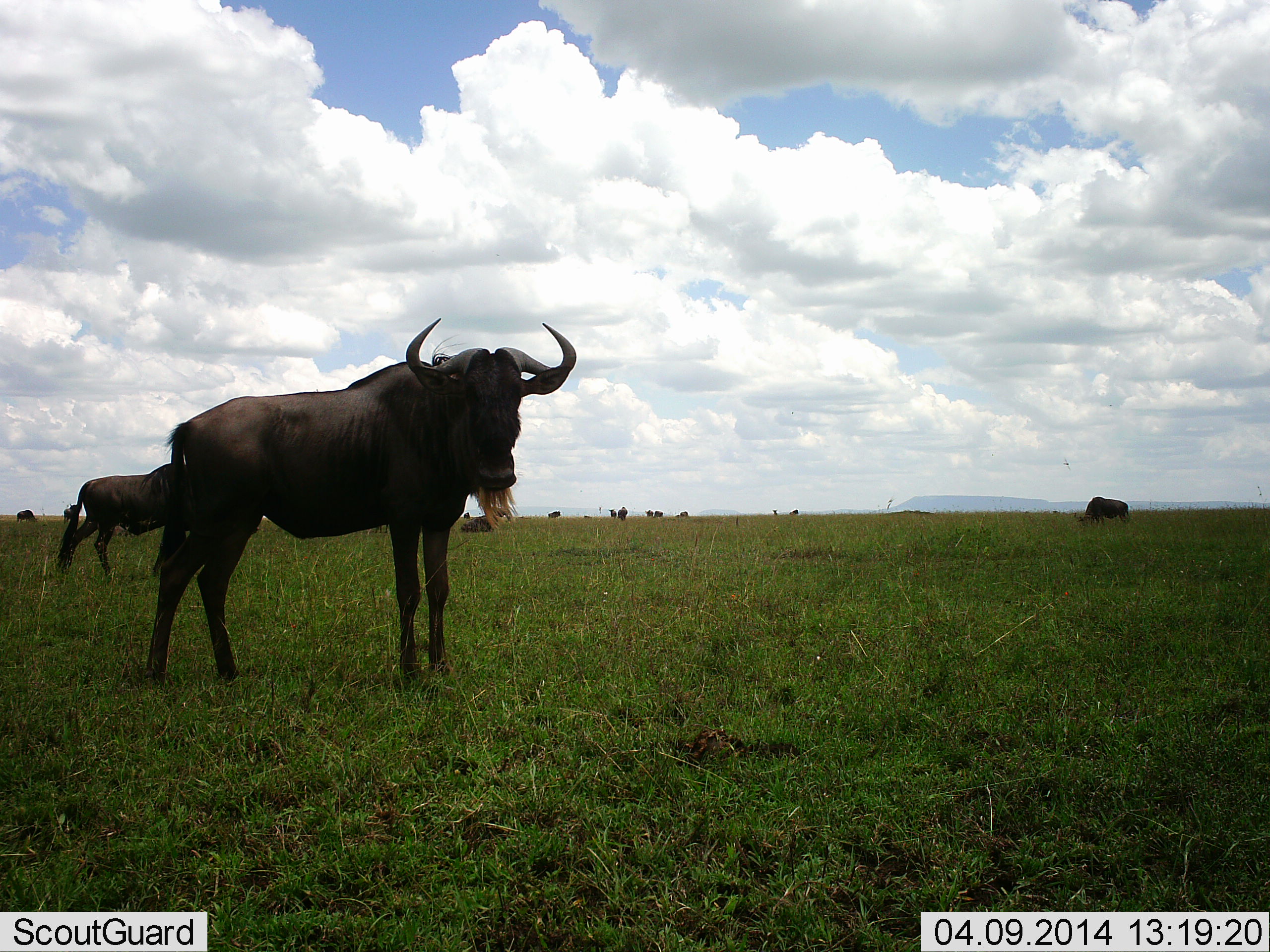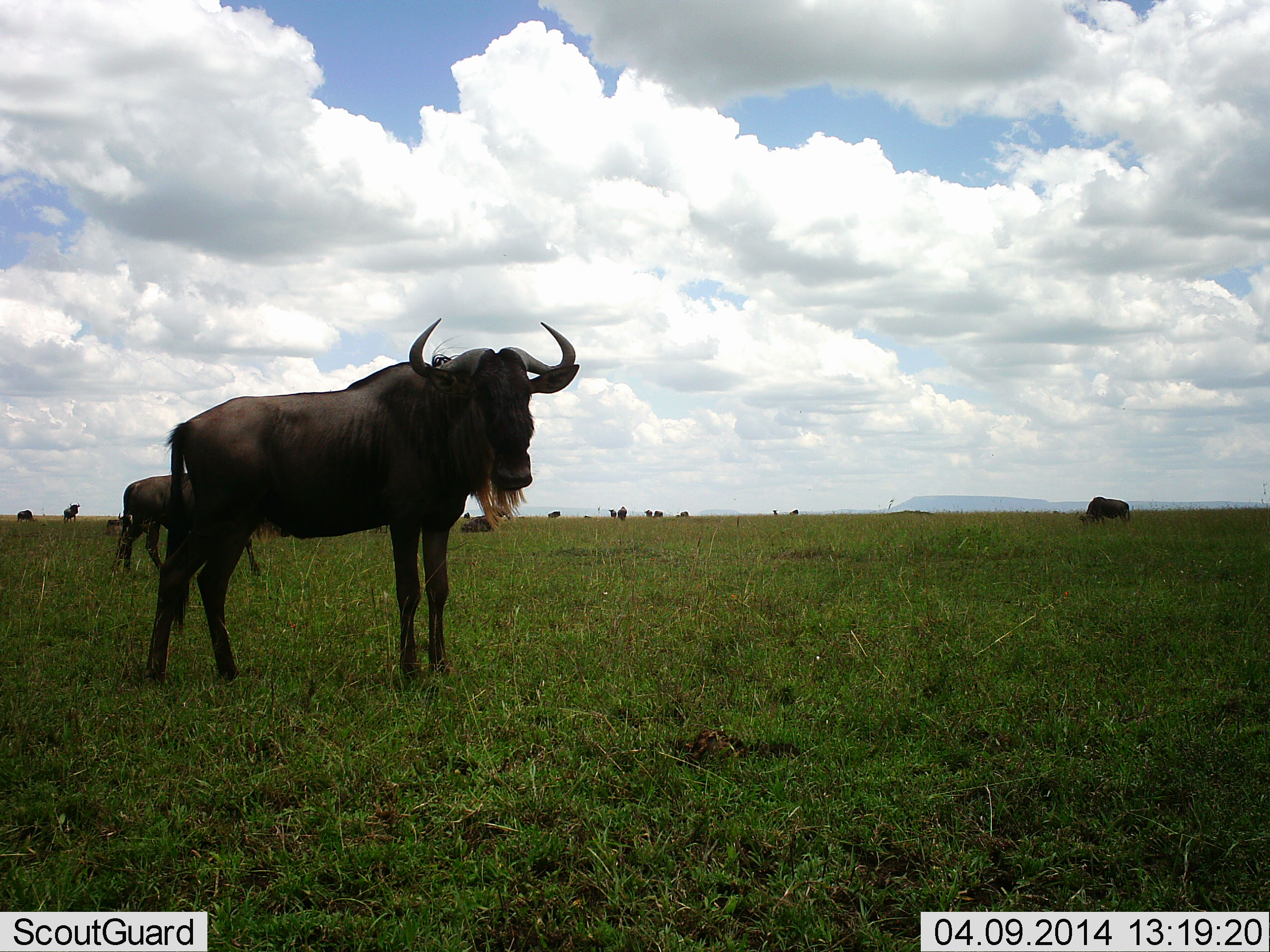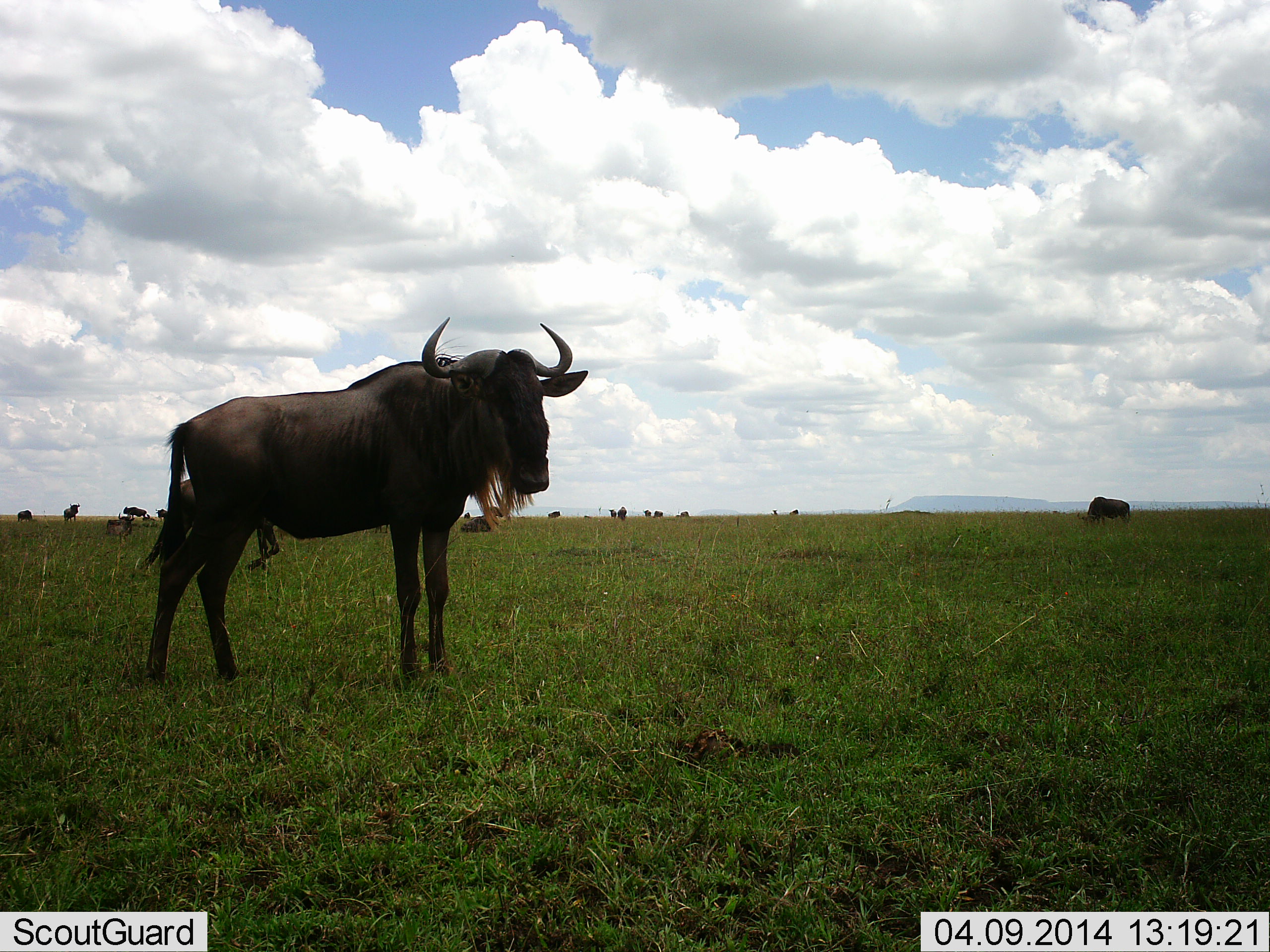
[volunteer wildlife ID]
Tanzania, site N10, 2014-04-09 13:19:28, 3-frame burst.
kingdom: Animalia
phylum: Chordata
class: Mammalia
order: Artiodactyla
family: Bovidae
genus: Connochaetes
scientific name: Connochaetes taurinus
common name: blue wildebeest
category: wildebeest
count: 11-50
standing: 90%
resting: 20%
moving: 40%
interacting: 0%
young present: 0%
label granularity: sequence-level